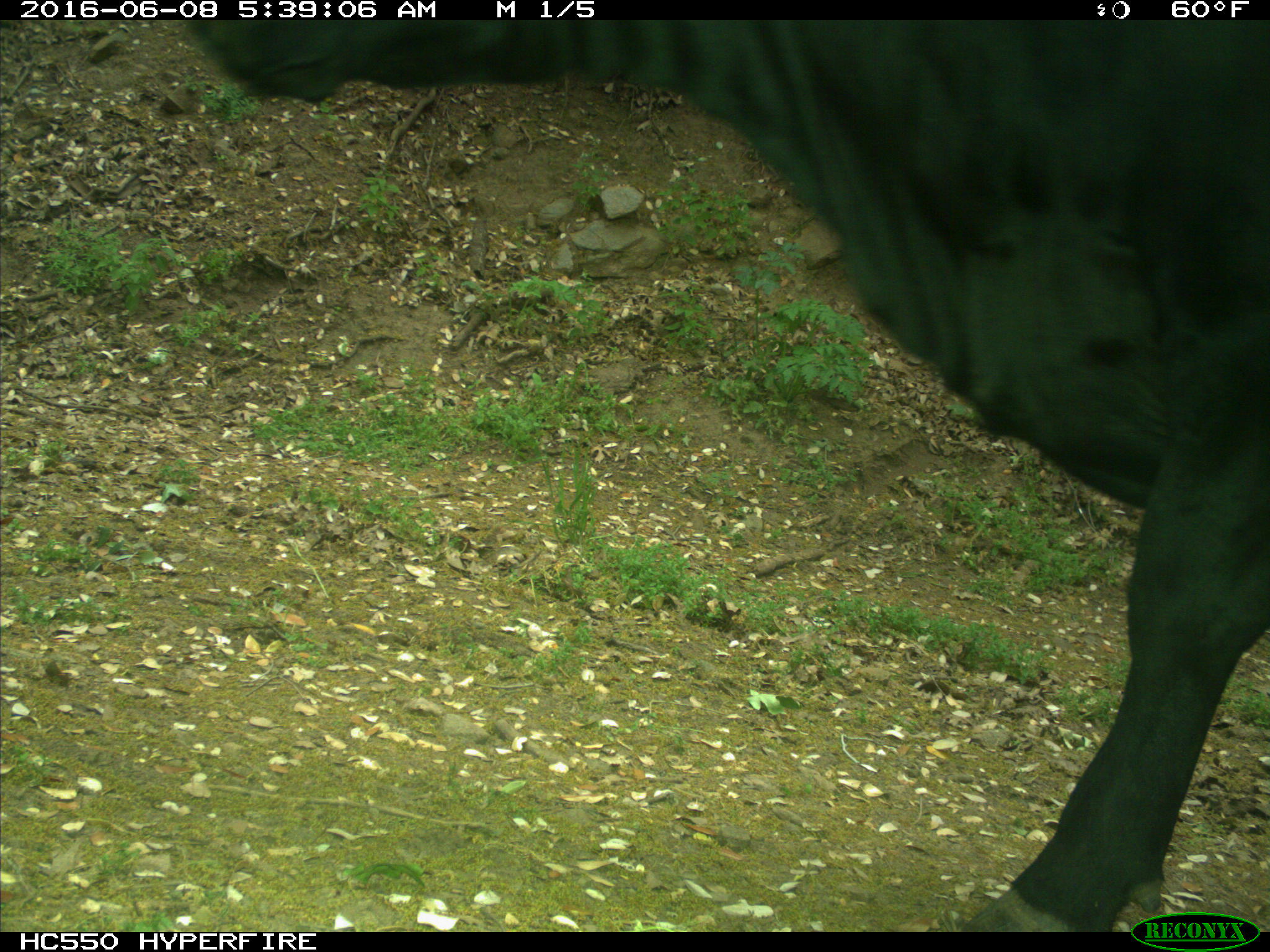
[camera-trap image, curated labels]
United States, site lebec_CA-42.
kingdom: Animalia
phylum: Chordata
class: Mammalia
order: Artiodactyla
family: Bovidae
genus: Bos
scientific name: Bos taurus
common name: domestic cow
Bos taurus (domestic cow).